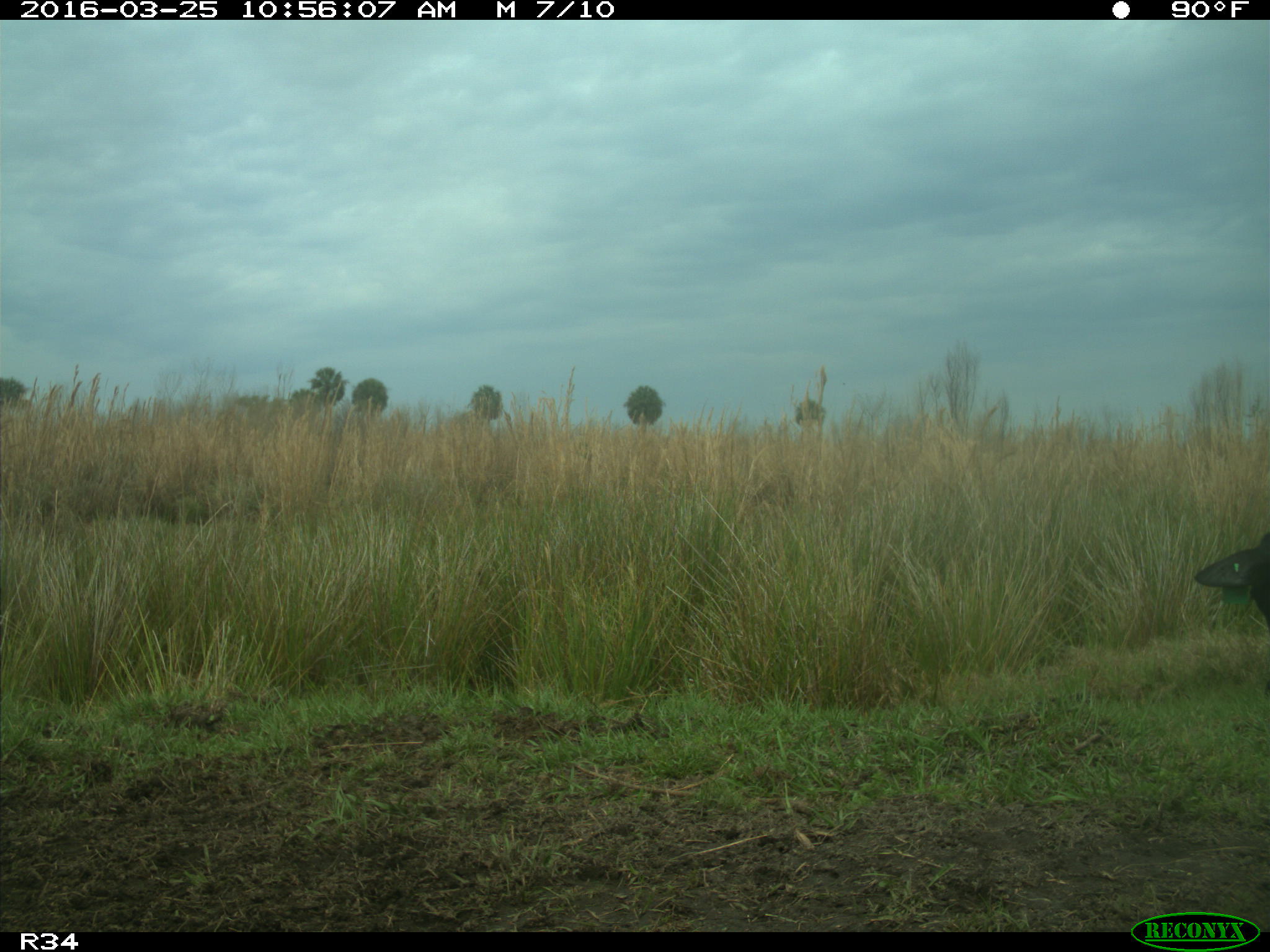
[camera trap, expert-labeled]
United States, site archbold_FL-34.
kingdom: Animalia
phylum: Chordata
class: Mammalia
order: Artiodactyla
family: Bovidae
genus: Bos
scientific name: Bos taurus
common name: domestic cow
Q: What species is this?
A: Bos taurus (domestic cow).